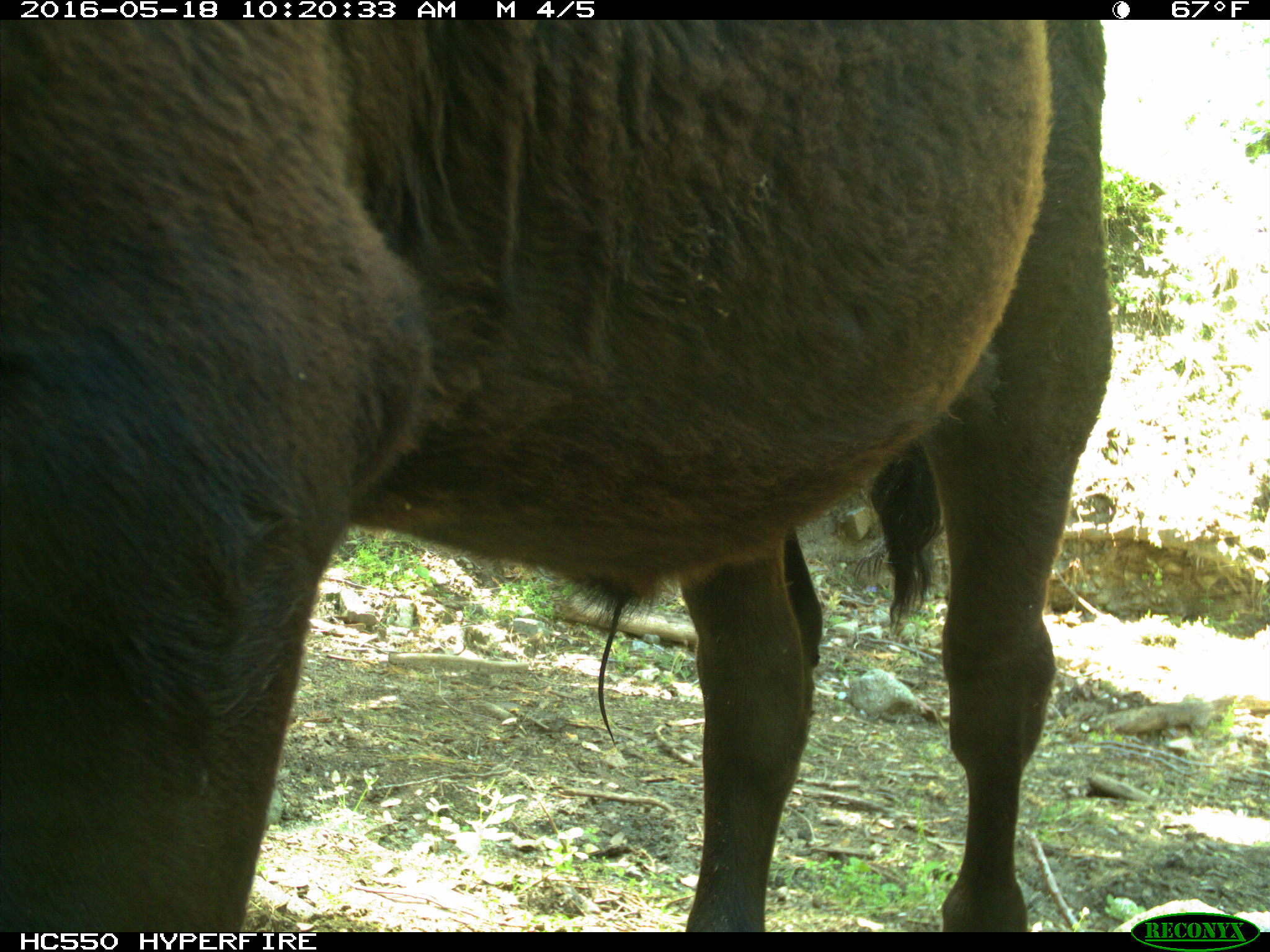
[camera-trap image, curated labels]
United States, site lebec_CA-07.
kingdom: Animalia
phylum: Chordata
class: Mammalia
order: Artiodactyla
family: Bovidae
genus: Bos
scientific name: Bos taurus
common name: domestic cow